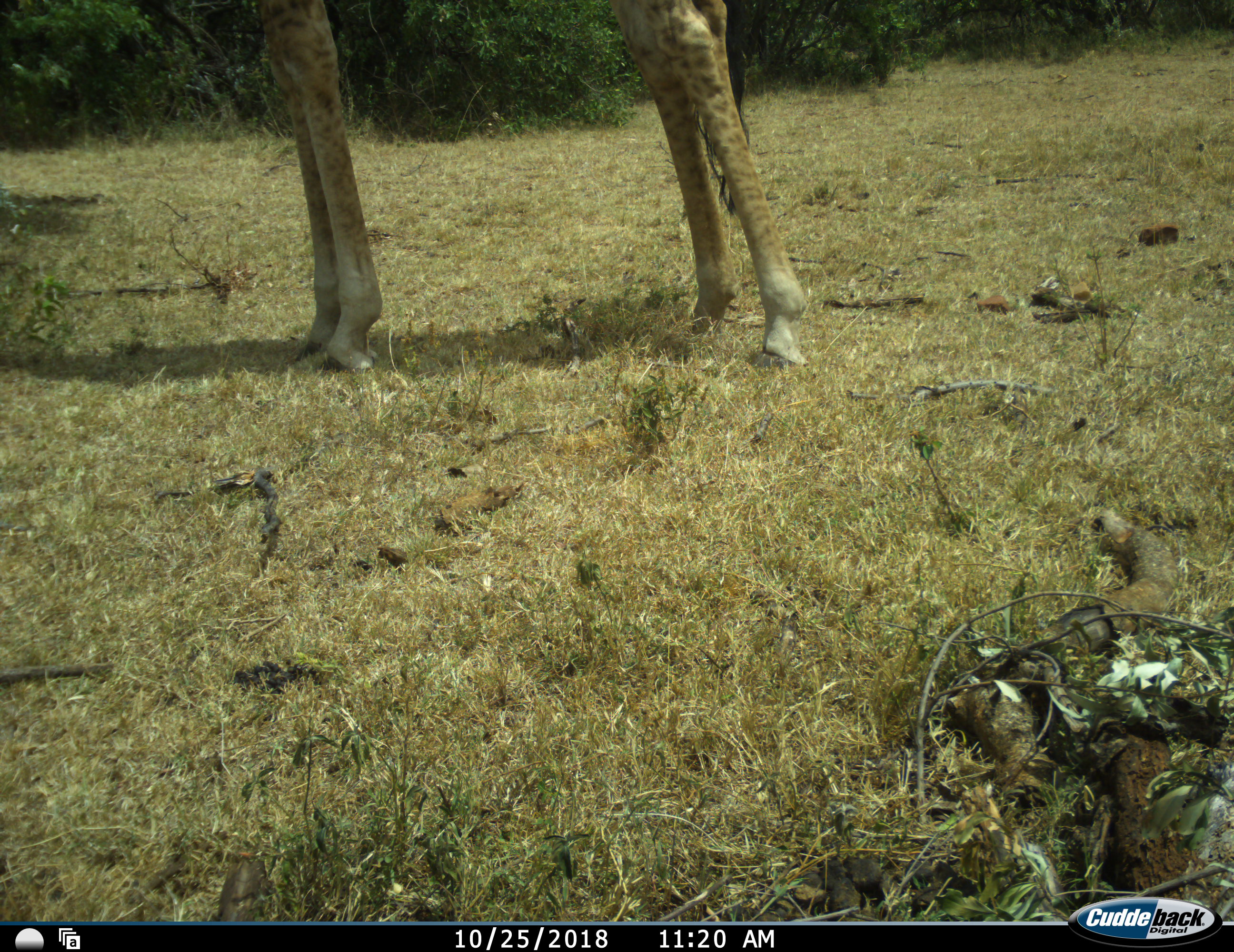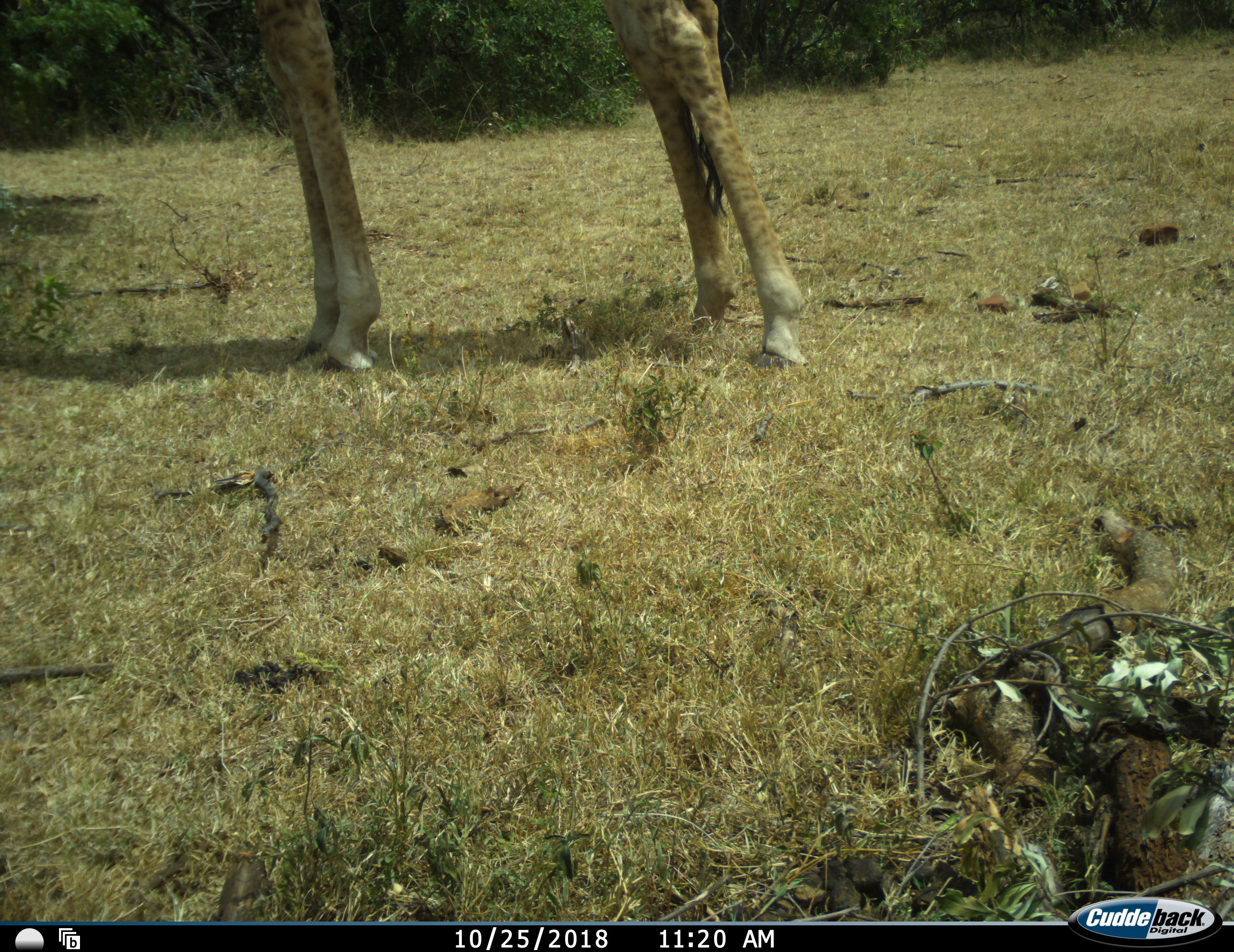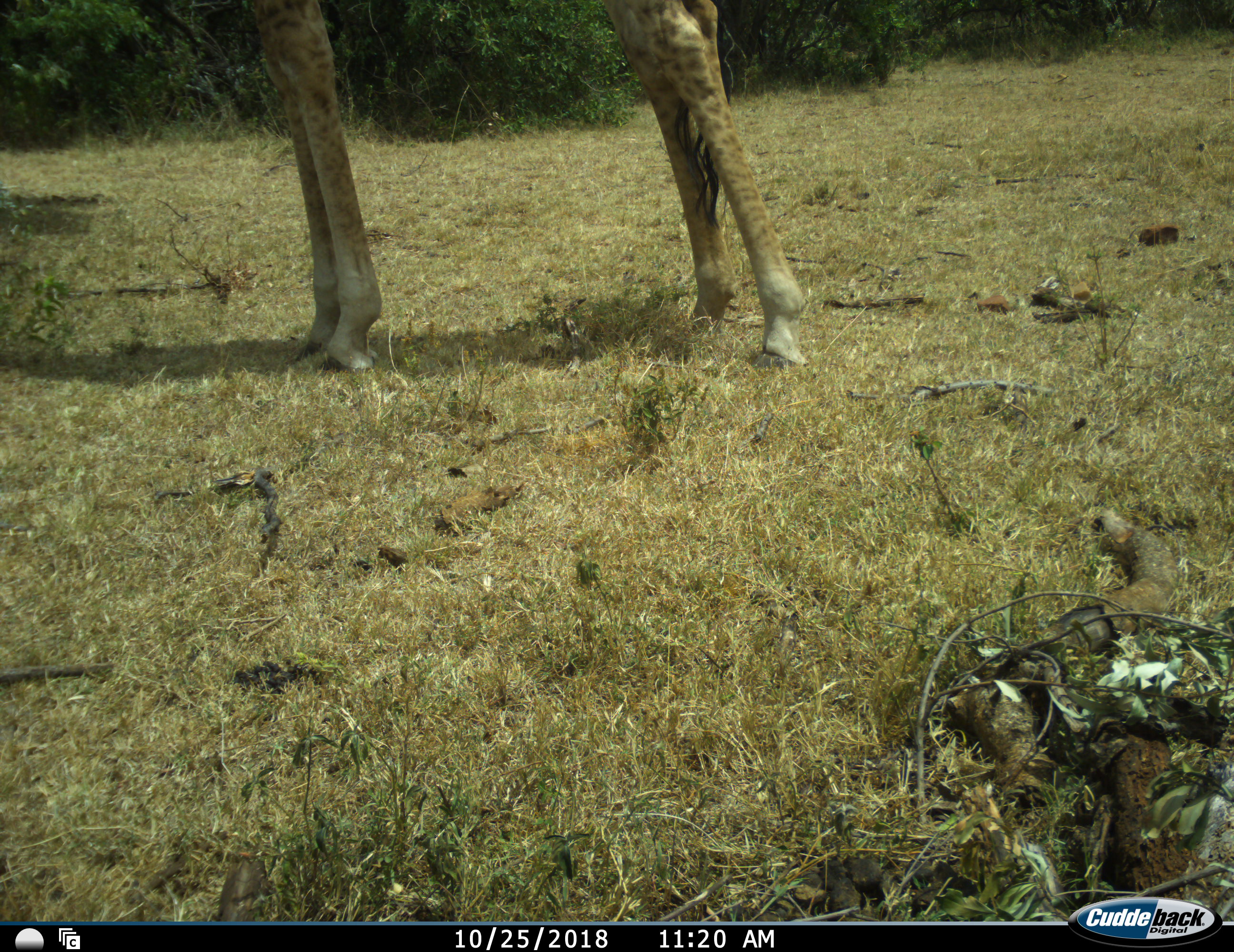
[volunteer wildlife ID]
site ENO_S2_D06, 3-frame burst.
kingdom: Animalia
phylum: Chordata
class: Mammalia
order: Artiodactyla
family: Giraffidae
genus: Giraffa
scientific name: Giraffa camelopardalis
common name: giraffe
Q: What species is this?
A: Giraffe (Giraffa camelopardalis).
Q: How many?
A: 1.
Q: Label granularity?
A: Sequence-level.